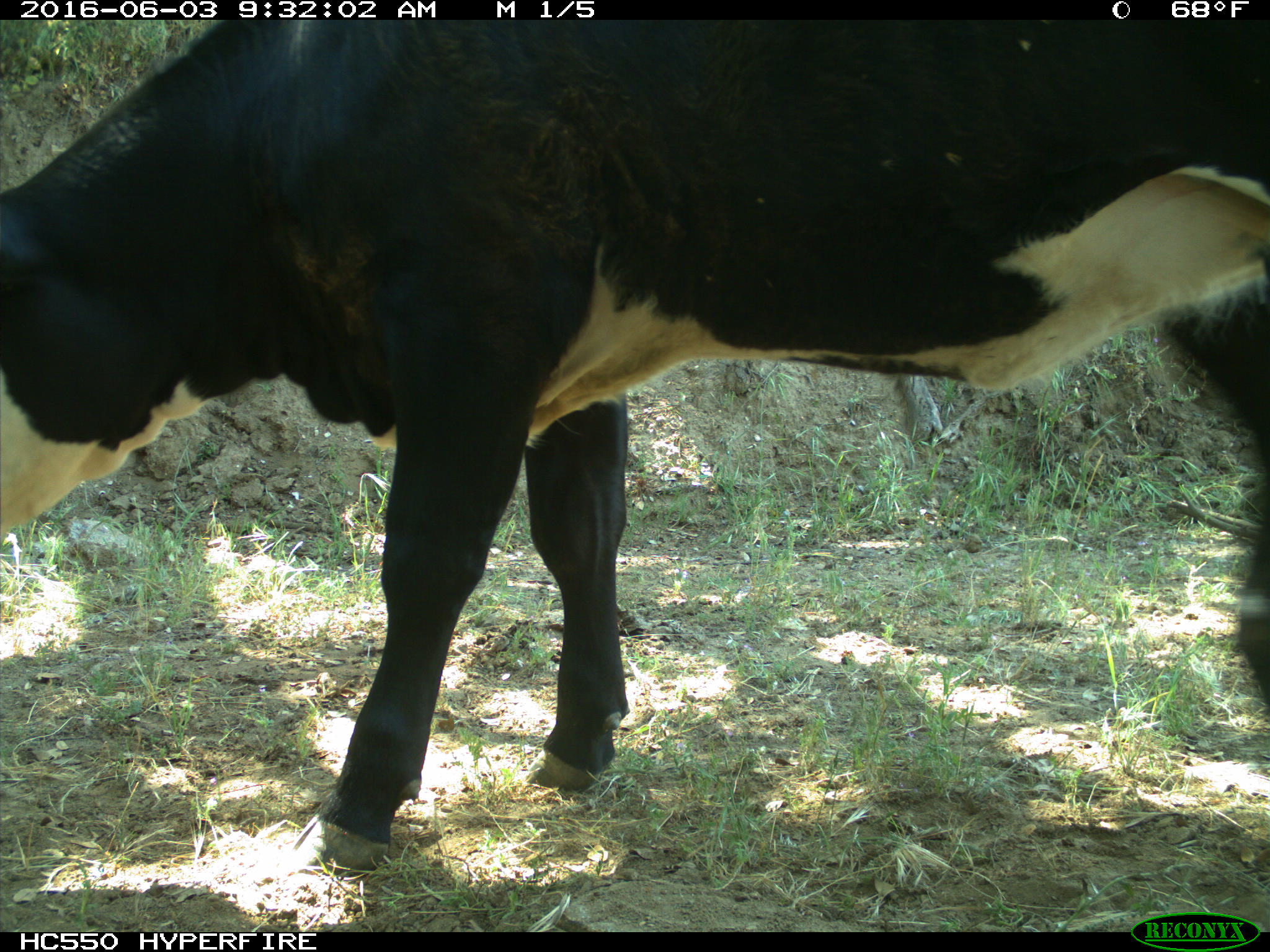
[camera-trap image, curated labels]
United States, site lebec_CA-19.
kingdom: Animalia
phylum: Chordata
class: Mammalia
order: Artiodactyla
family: Bovidae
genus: Bos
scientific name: Bos taurus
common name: domestic cow